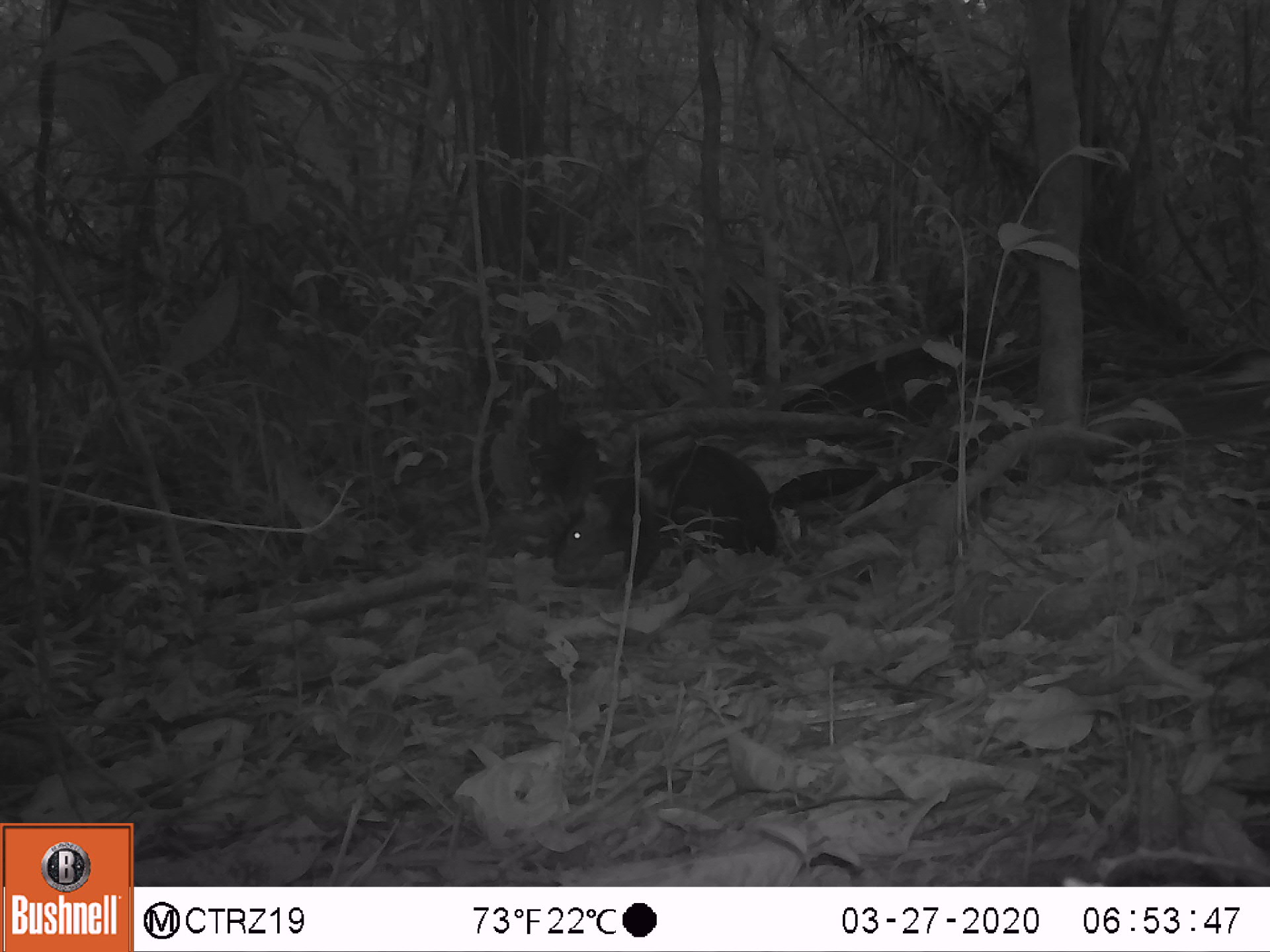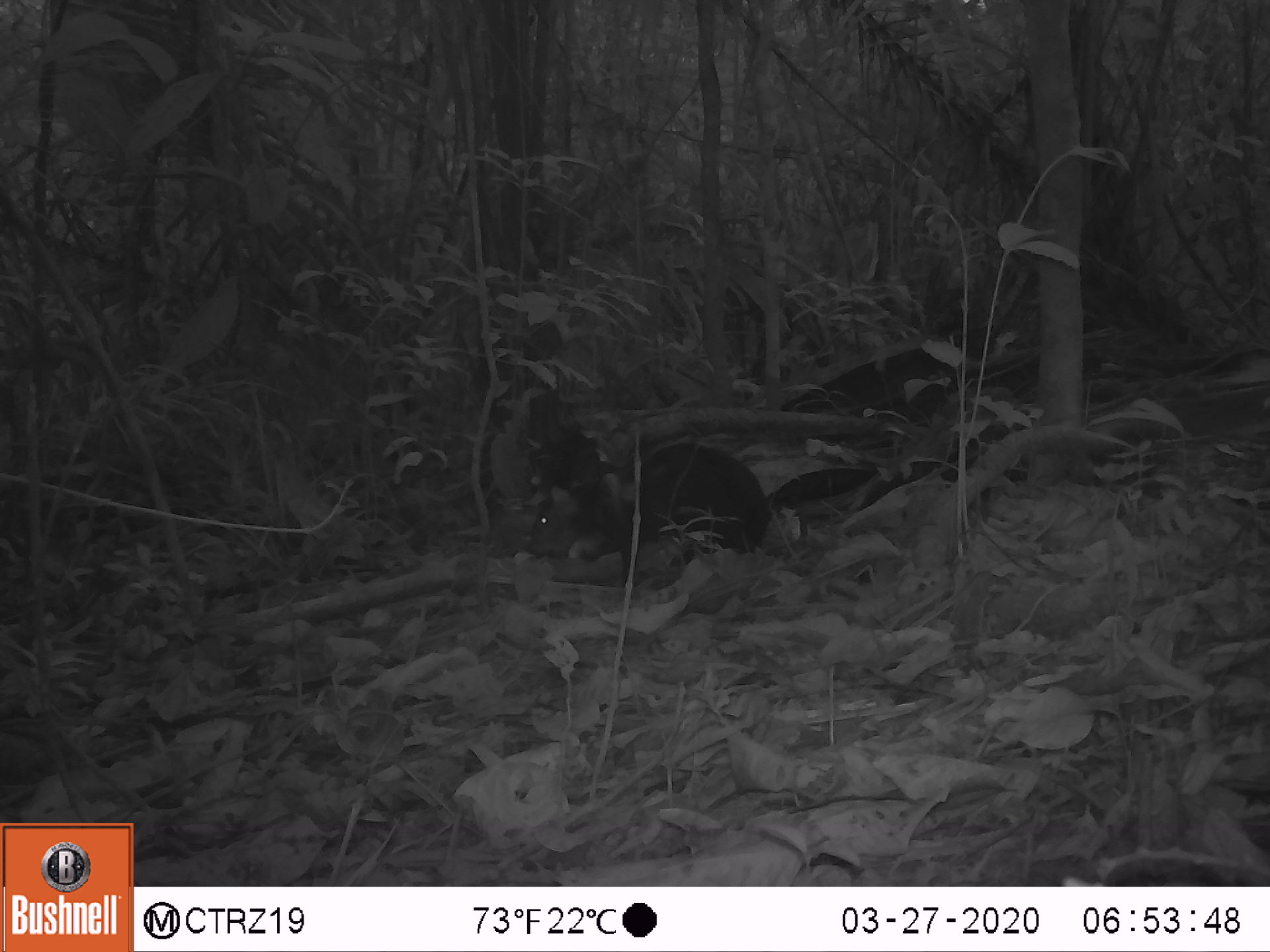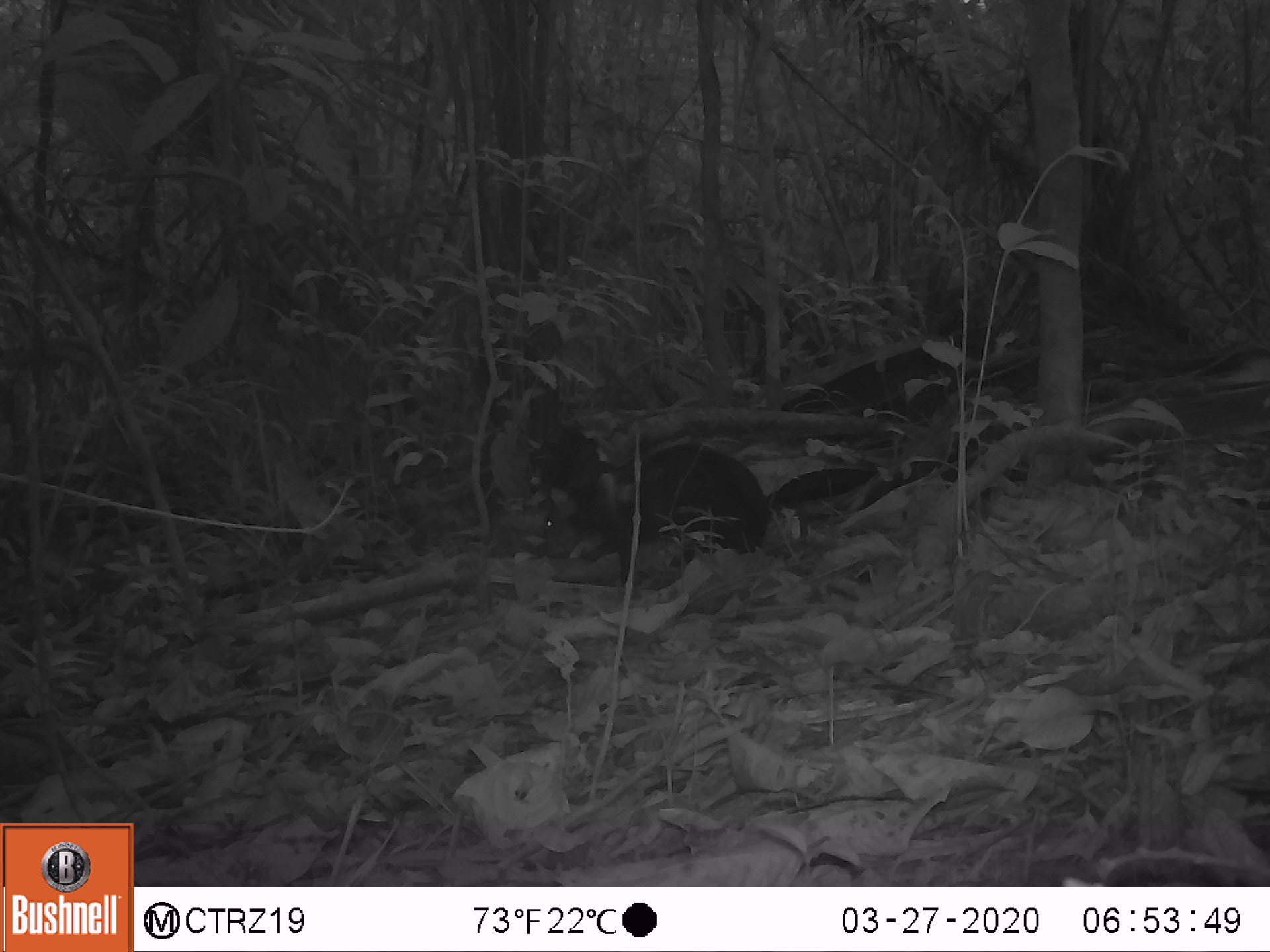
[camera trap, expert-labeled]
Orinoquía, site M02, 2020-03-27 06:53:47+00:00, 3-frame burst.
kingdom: Animalia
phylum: Chordata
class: Mammalia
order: Rodentia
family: Dasyproctidae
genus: Dasyprocta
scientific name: Dasyprocta fuliginosa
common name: black agouti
Black agouti (Dasyprocta fuliginosa).